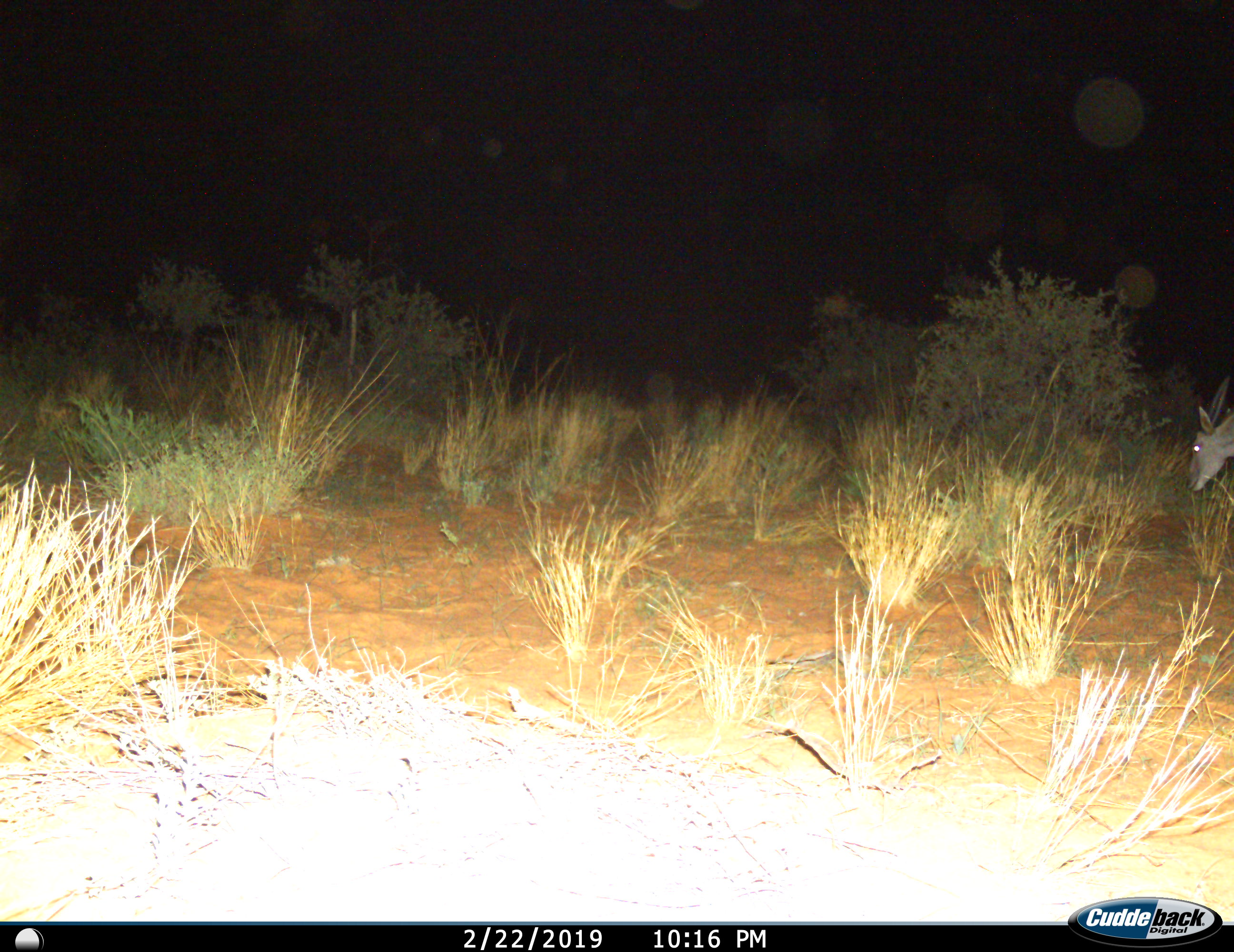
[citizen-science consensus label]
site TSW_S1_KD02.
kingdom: Animalia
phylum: Chordata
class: Mammalia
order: Artiodactyla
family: Bovidae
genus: Tragelaphus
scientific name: Tragelaphus oryx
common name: eland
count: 1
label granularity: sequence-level